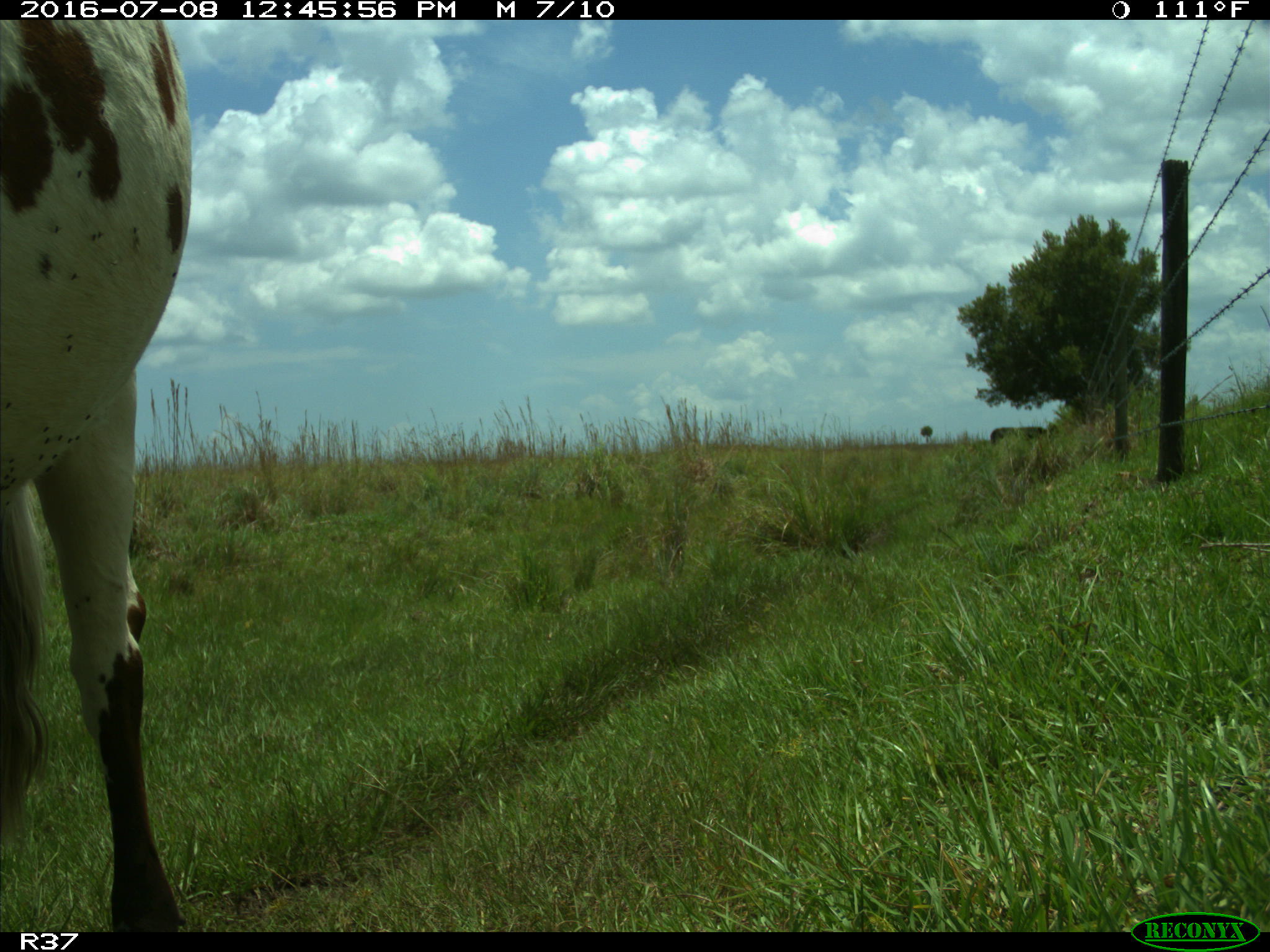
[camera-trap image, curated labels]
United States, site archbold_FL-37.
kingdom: Animalia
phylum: Chordata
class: Mammalia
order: Artiodactyla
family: Bovidae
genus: Bos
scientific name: Bos taurus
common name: domestic cow